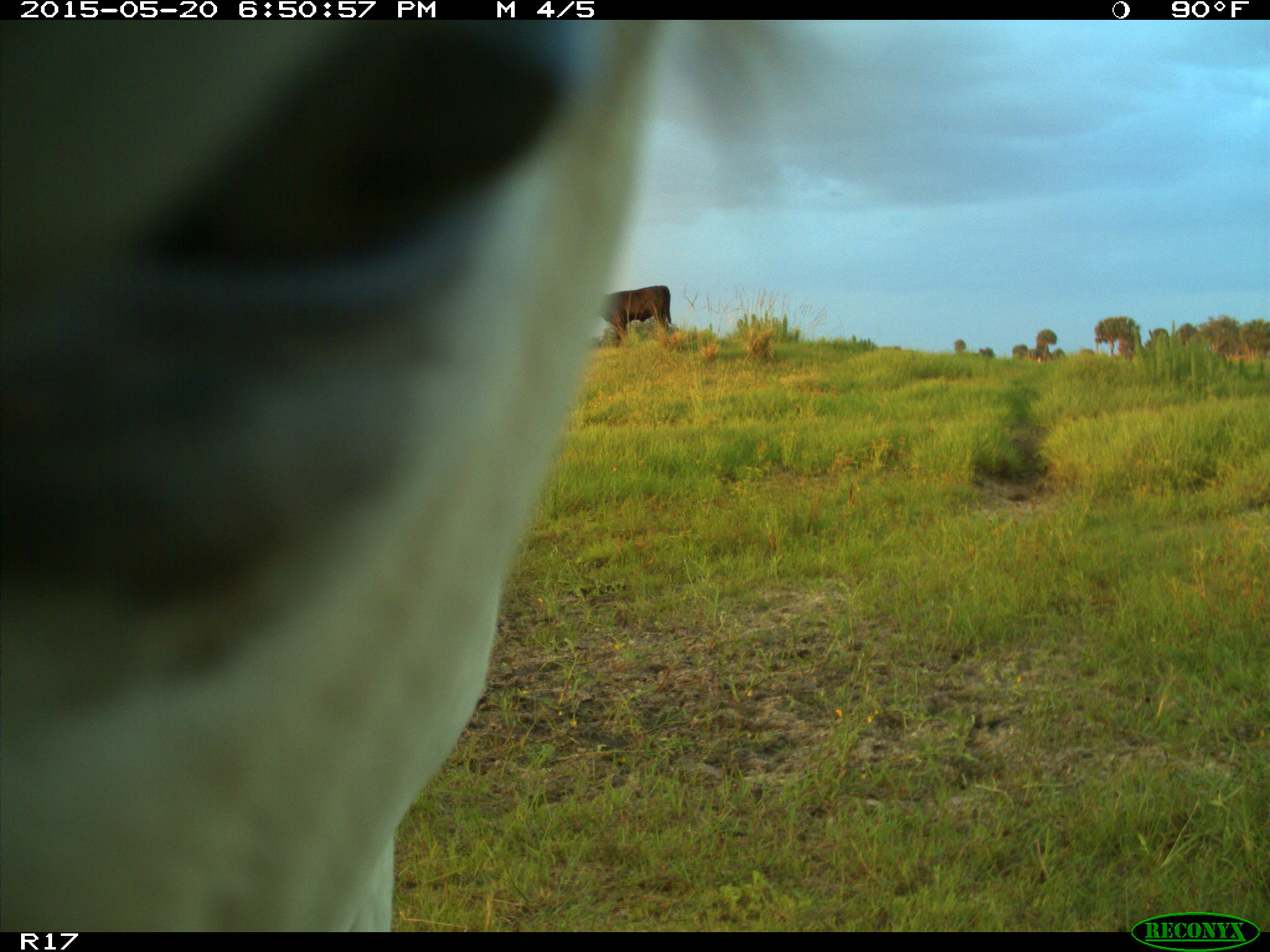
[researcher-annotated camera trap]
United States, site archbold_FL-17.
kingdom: Animalia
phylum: Chordata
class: Mammalia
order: Artiodactyla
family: Bovidae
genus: Bos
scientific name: Bos taurus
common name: domestic cow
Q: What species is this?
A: Bos taurus (domestic cow).